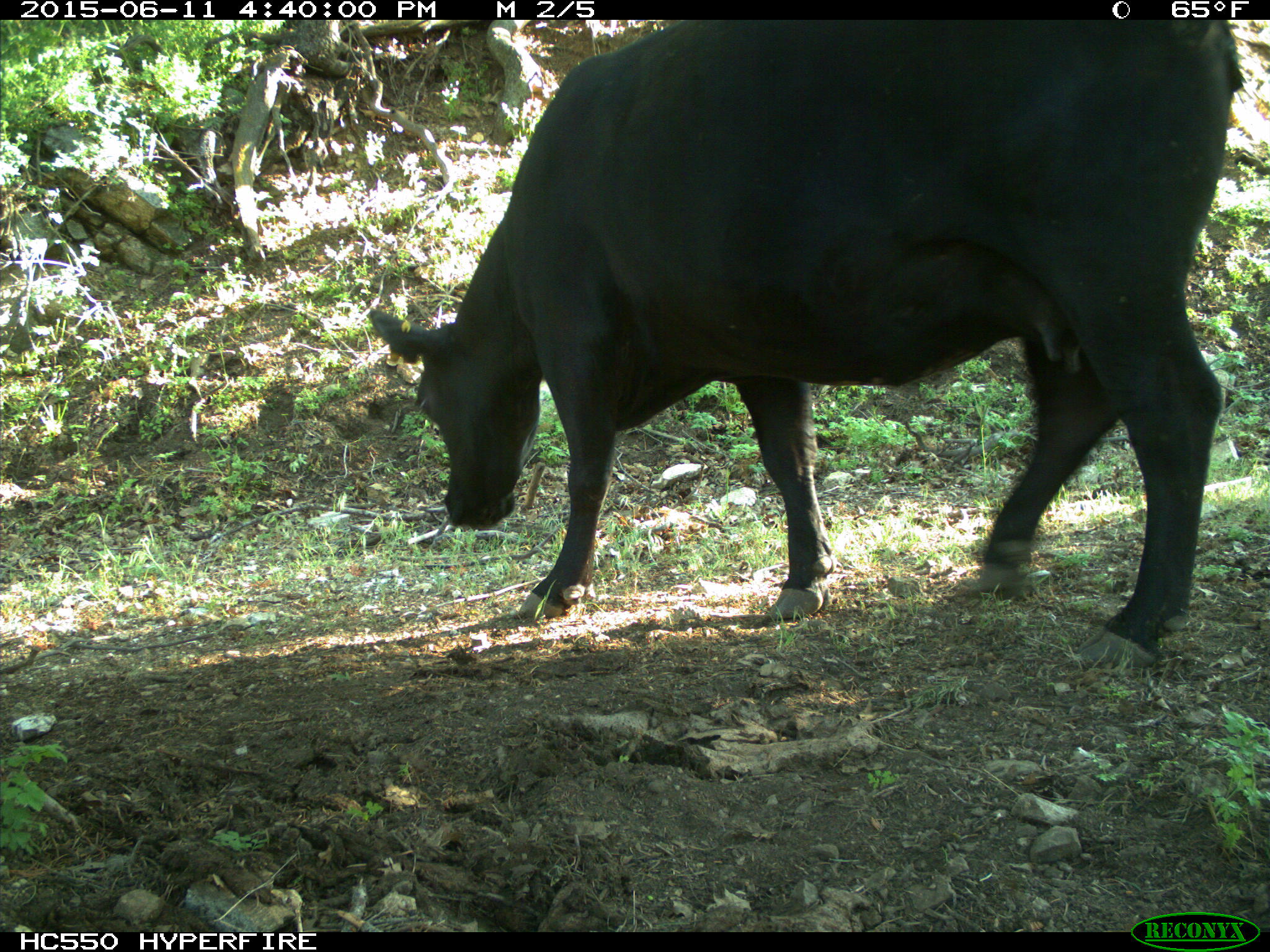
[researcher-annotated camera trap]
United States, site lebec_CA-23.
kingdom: Animalia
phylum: Chordata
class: Mammalia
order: Artiodactyla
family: Bovidae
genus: Bos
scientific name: Bos taurus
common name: domestic cow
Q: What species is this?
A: Bos taurus (domestic cow).